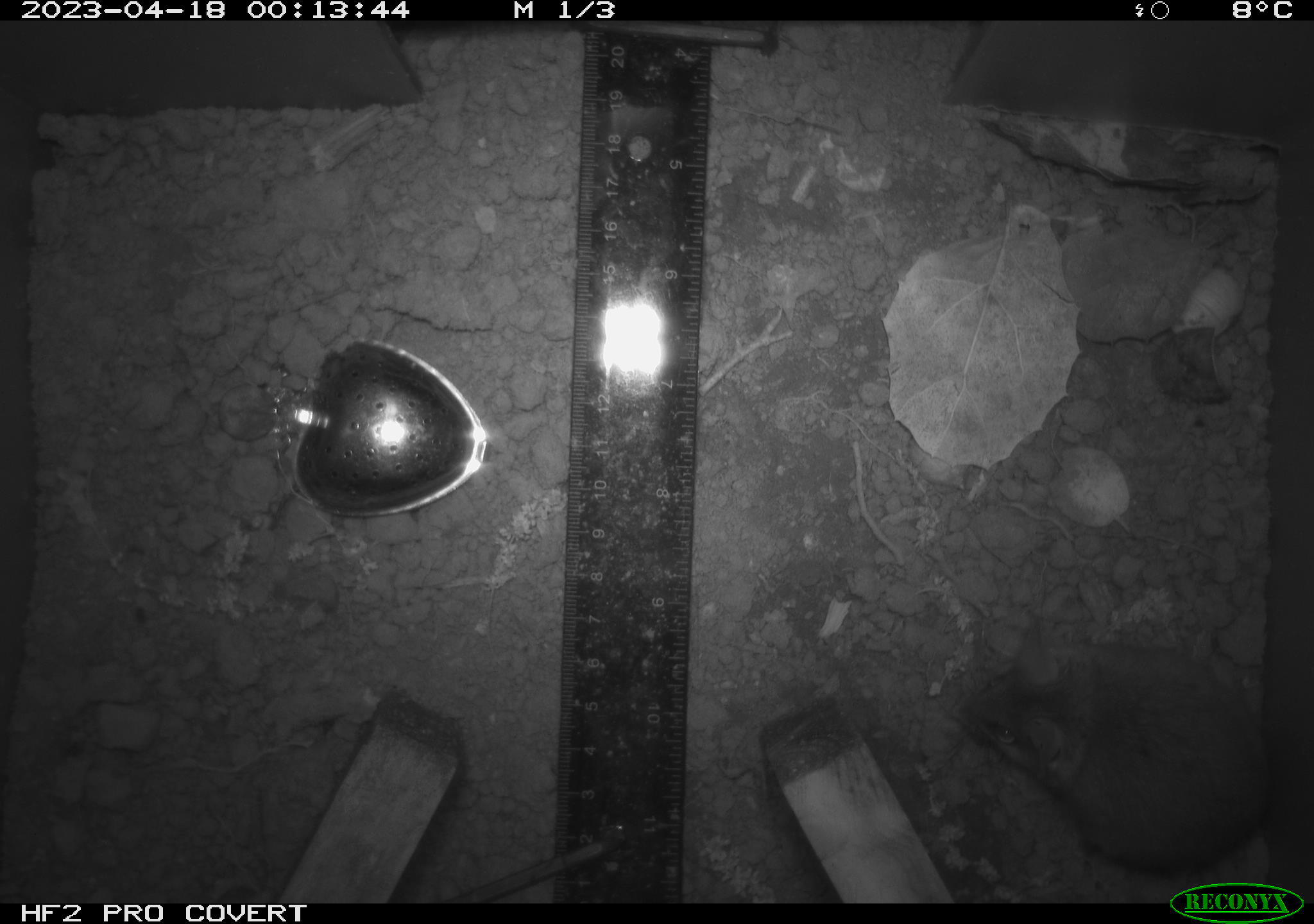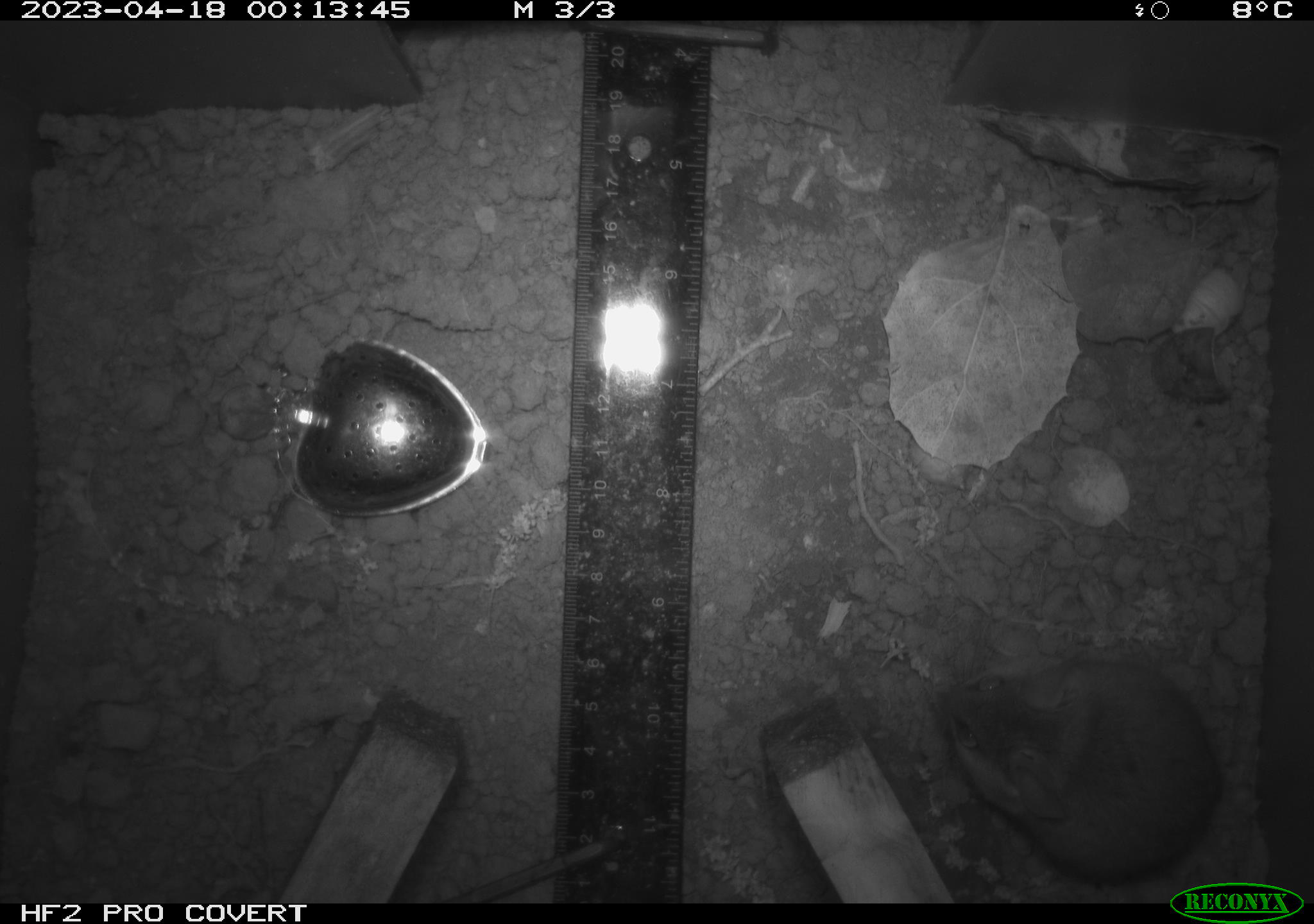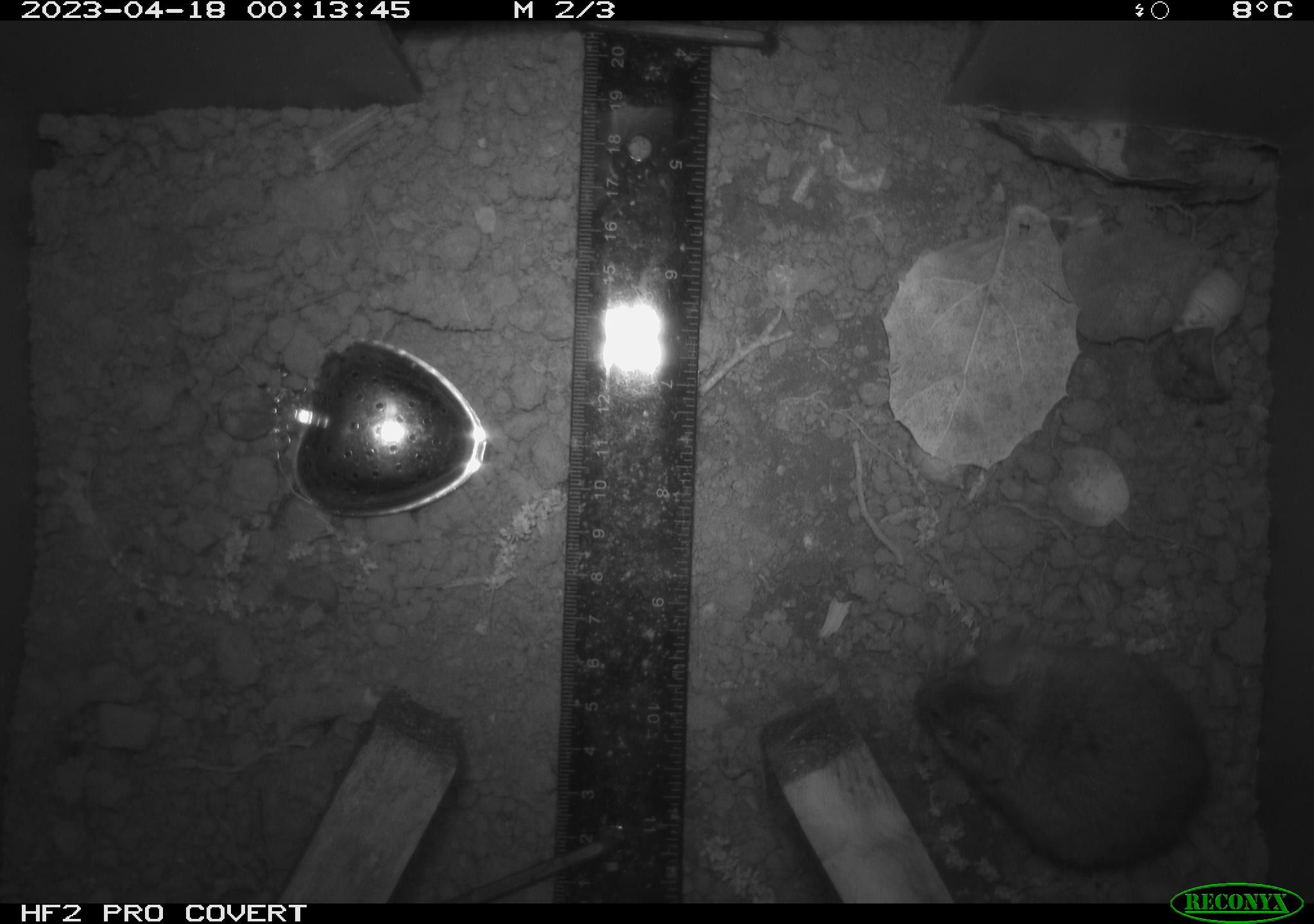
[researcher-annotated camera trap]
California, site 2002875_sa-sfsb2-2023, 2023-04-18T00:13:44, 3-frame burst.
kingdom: Animalia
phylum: Chordata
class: Mammalia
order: Rodentia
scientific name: Rodentia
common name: mouse species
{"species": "mouse species (Rodentia)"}